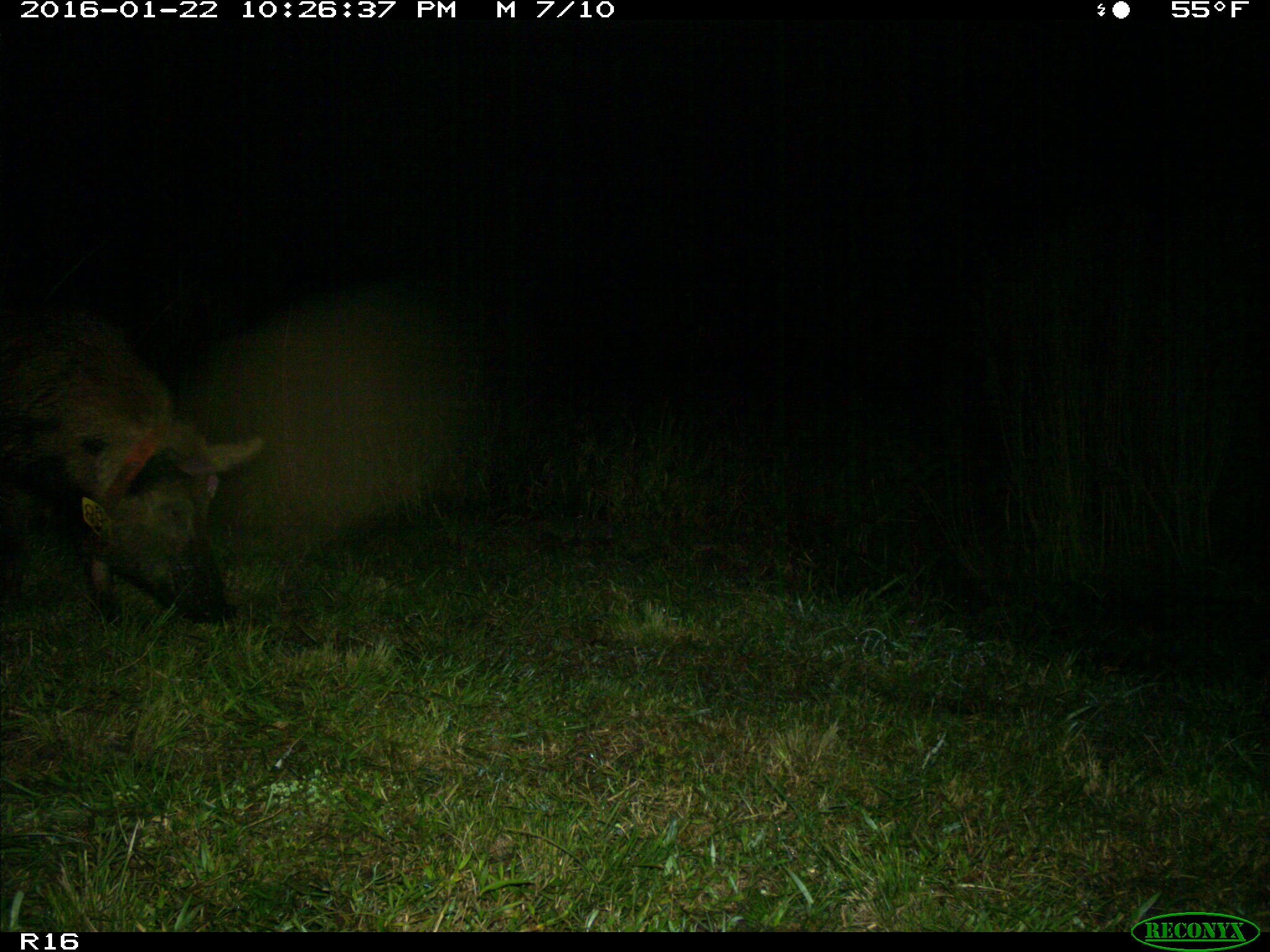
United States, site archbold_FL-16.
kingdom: Animalia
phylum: Chordata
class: Mammalia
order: Artiodactyla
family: Suidae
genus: Sus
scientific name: Sus scrofa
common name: wild boar